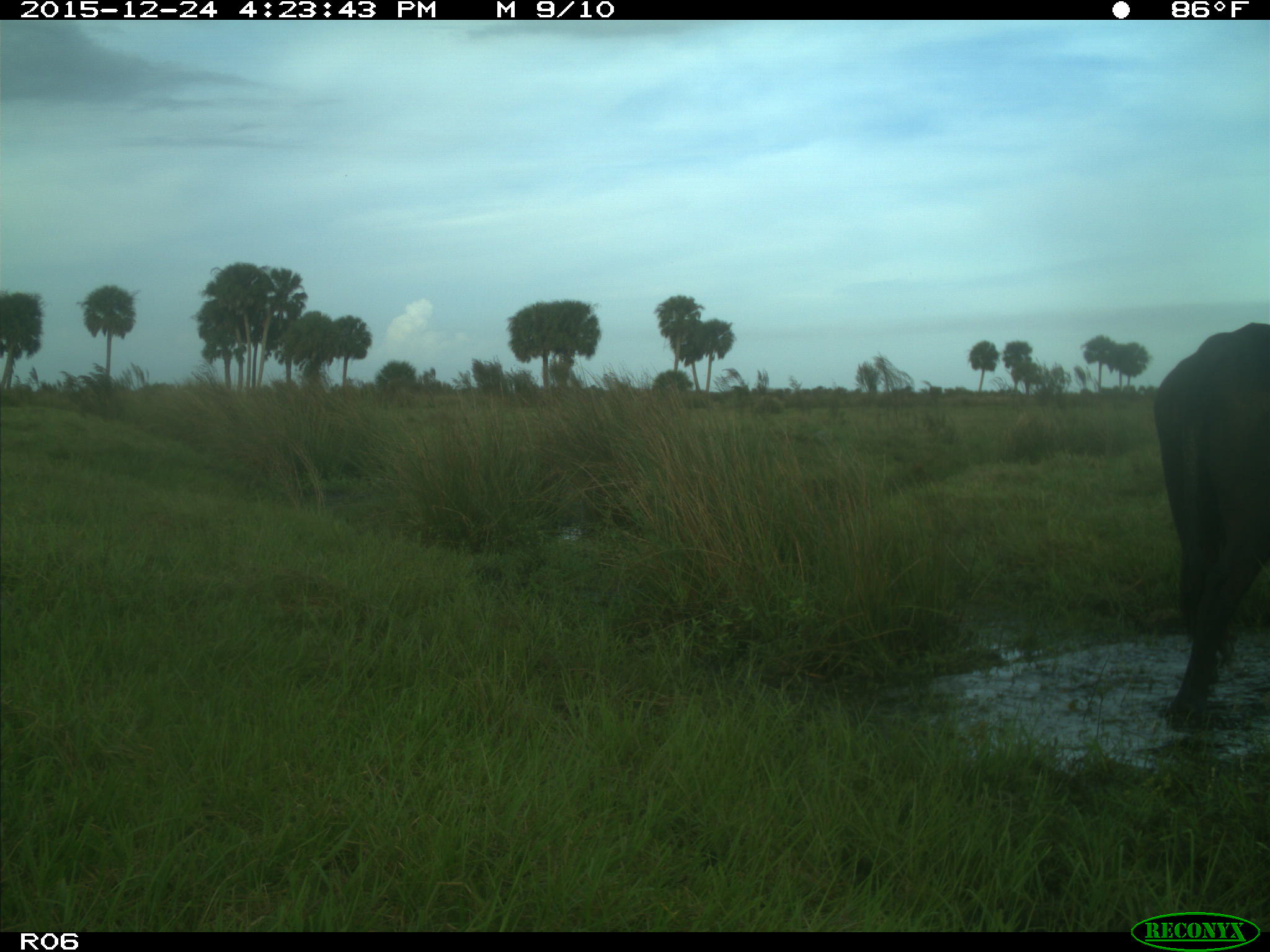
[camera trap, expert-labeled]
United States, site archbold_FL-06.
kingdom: Animalia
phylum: Chordata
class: Mammalia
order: Artiodactyla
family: Bovidae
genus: Bos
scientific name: Bos taurus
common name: domestic cow